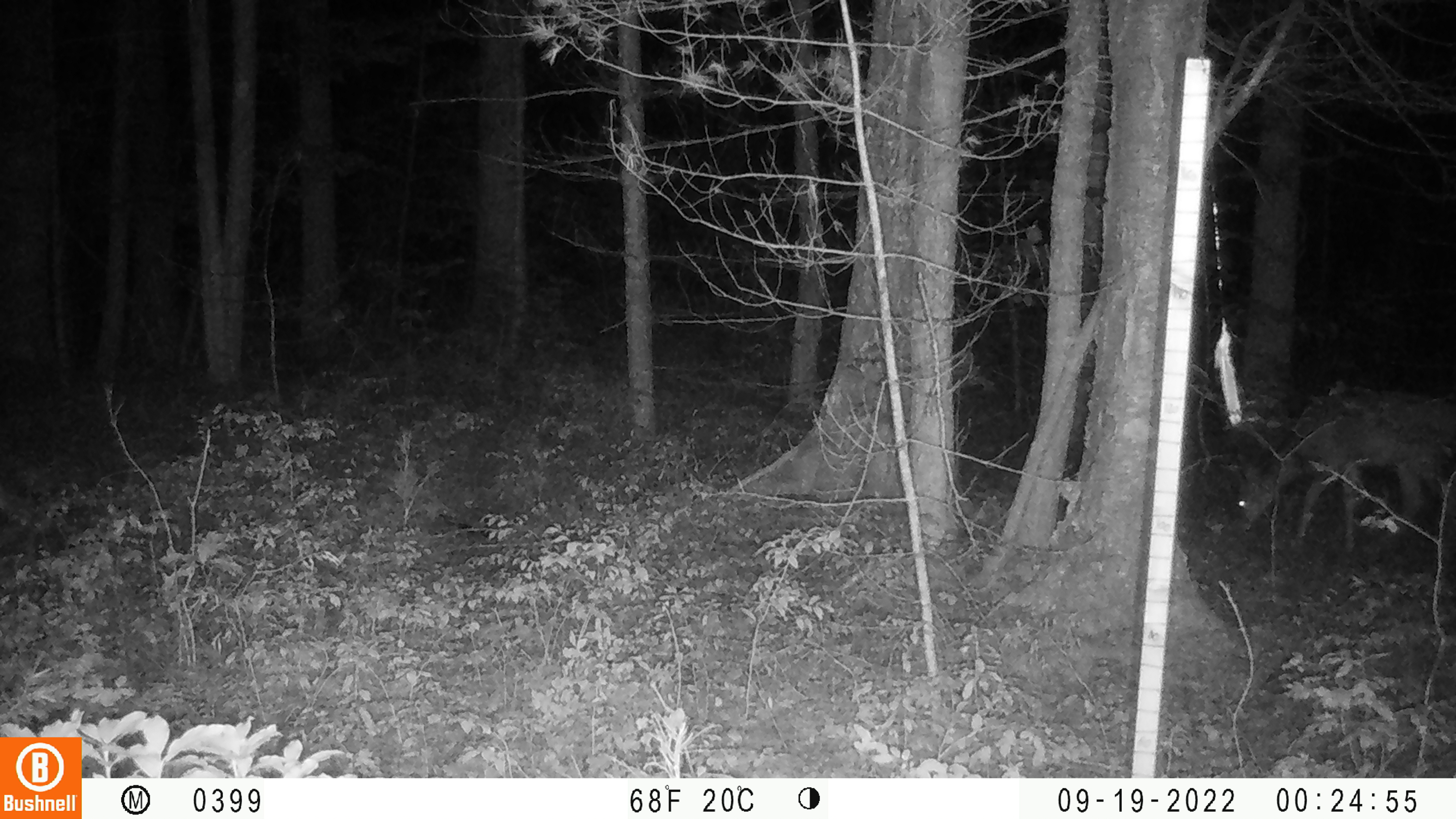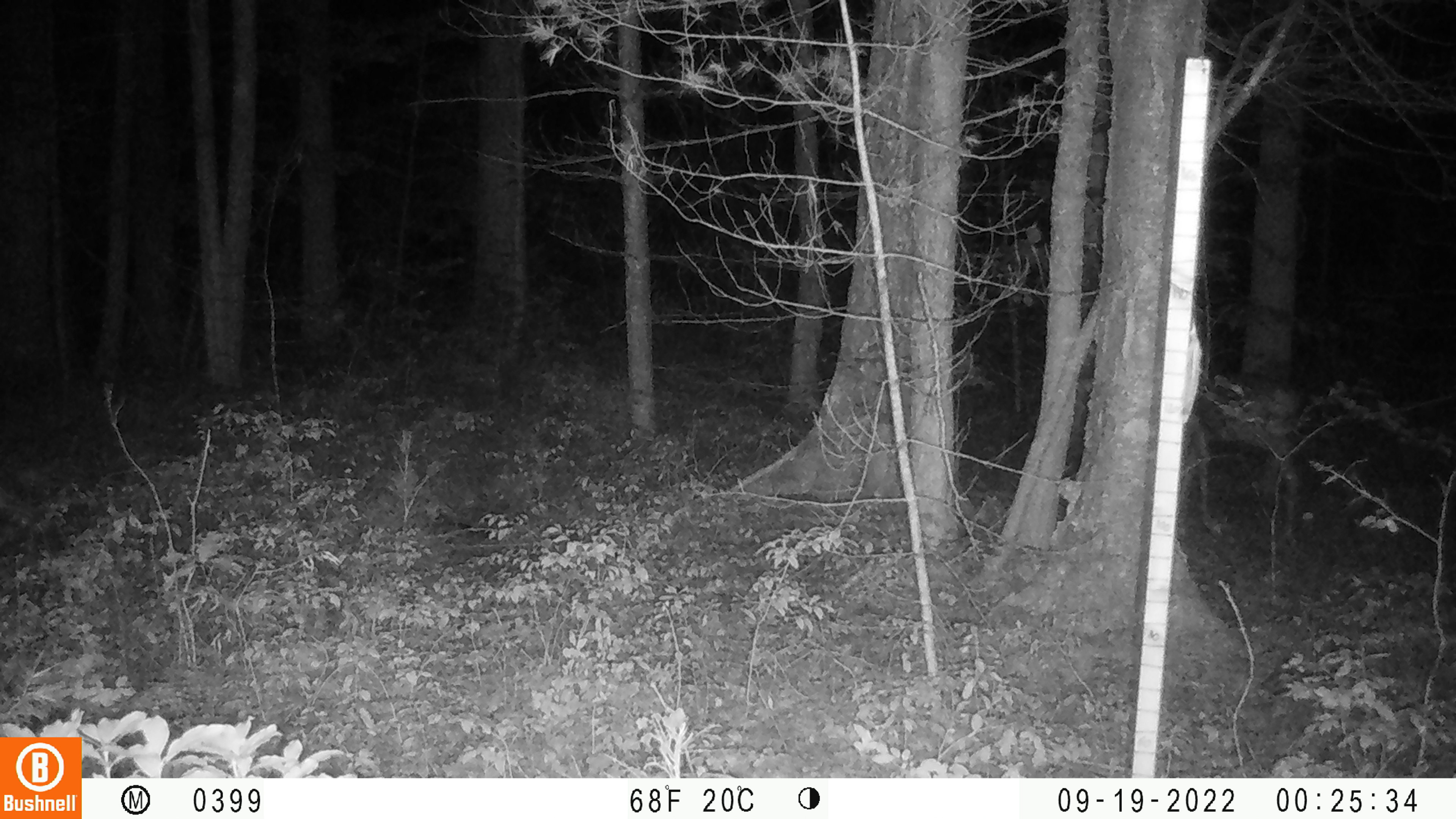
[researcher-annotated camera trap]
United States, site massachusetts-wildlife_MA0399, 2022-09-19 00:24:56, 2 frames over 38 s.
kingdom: Animalia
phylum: Chordata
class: Mammalia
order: Artiodactyla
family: Cervidae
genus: Odocoileus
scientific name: Odocoileus virginianus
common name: white-tailed deer